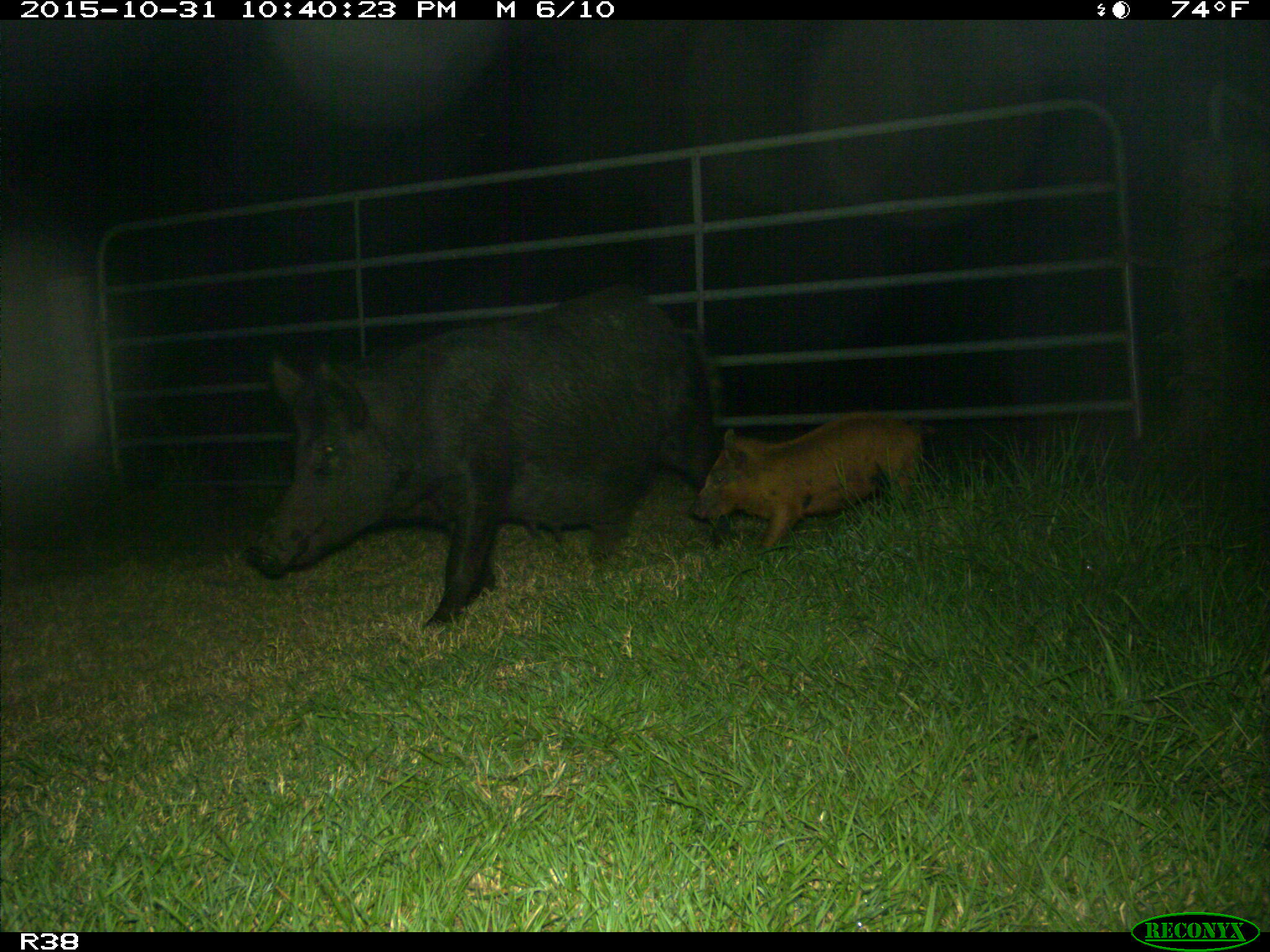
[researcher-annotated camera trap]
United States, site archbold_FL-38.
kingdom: Animalia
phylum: Chordata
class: Mammalia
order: Artiodactyla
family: Suidae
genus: Sus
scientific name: Sus scrofa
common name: wild boar